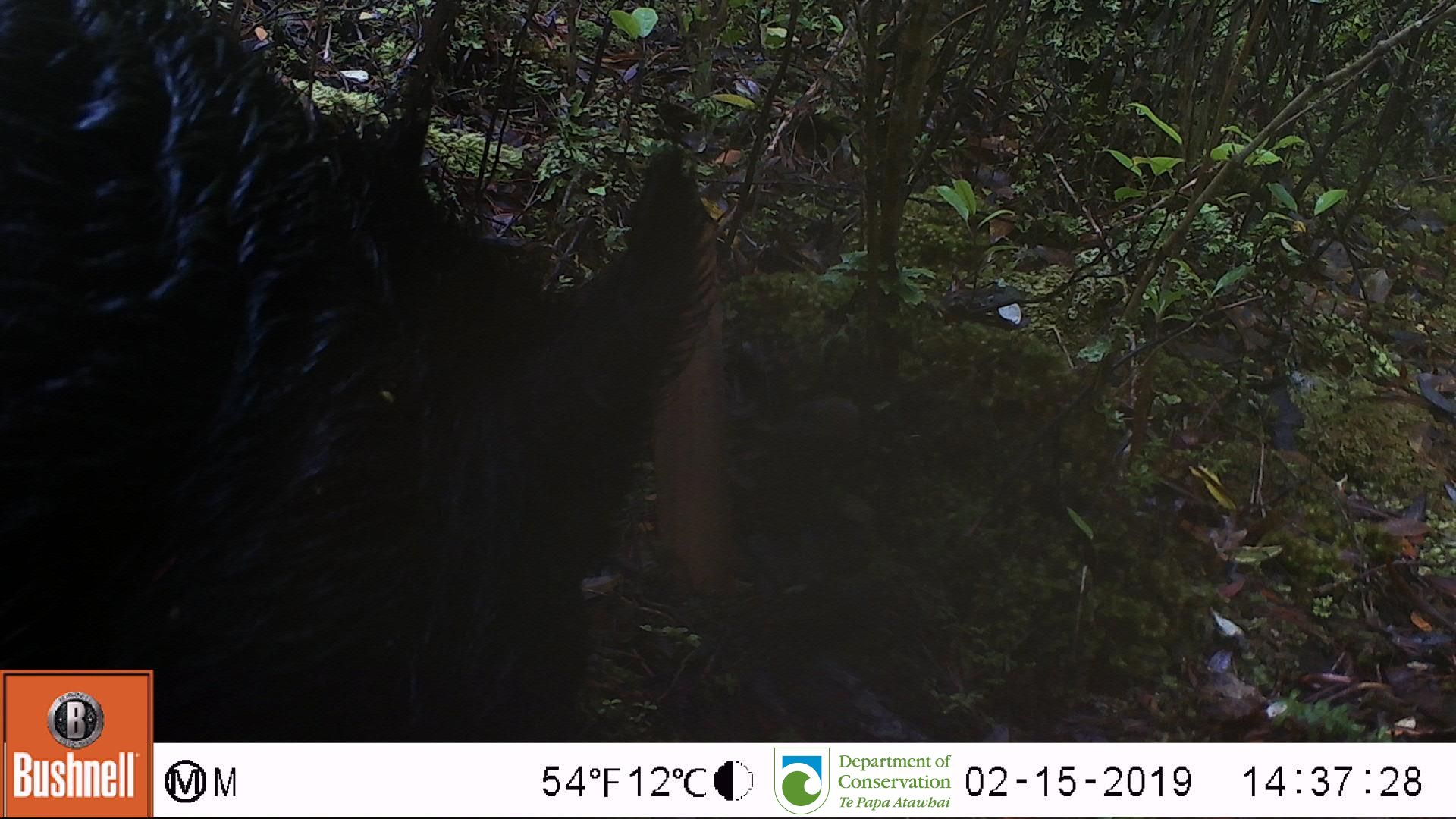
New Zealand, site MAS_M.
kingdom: Animalia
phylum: Chordata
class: Mammalia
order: Artiodactyla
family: Suidae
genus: Sus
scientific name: Sus scrofa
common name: pig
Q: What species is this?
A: Pig (Sus scrofa).